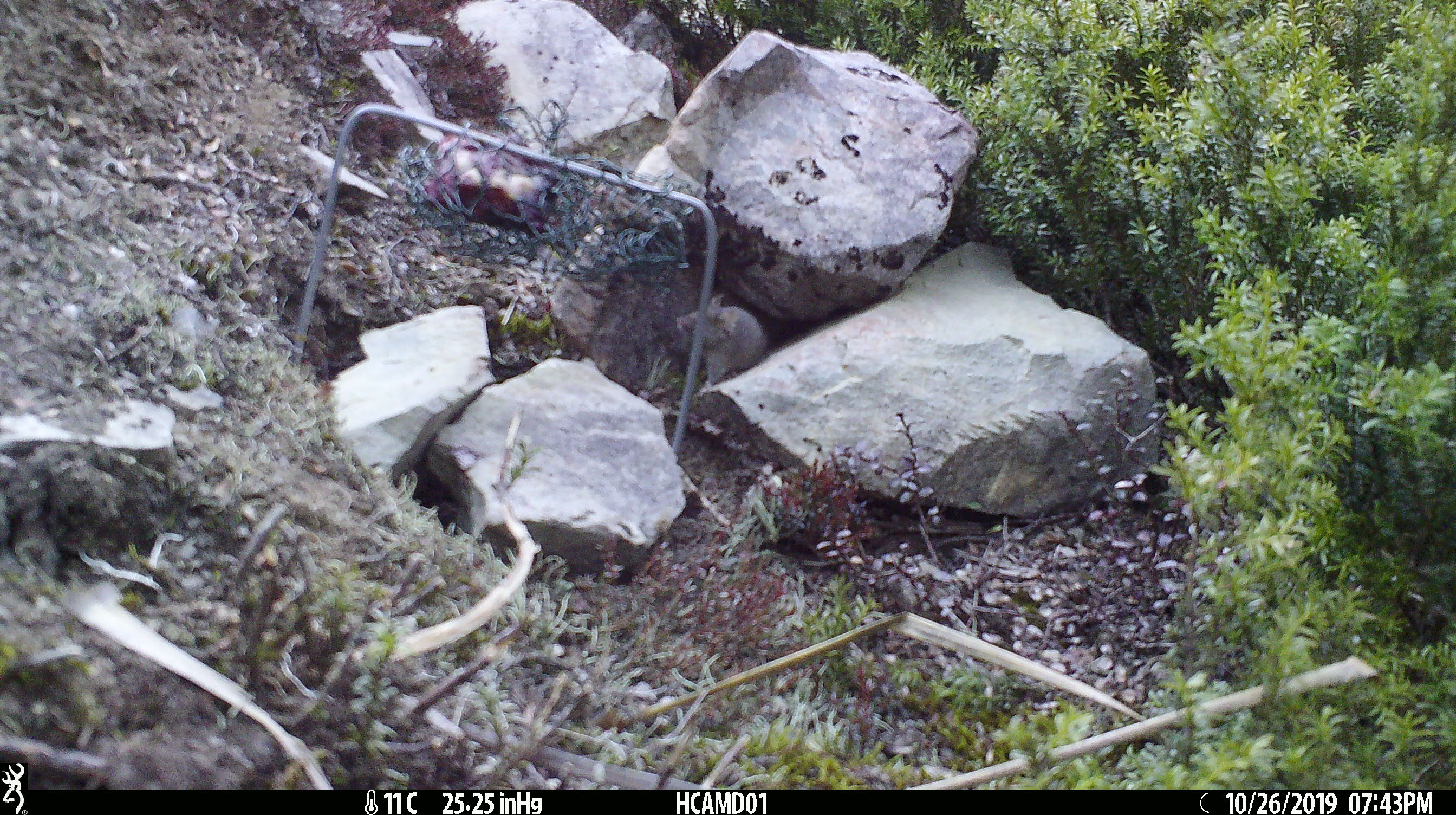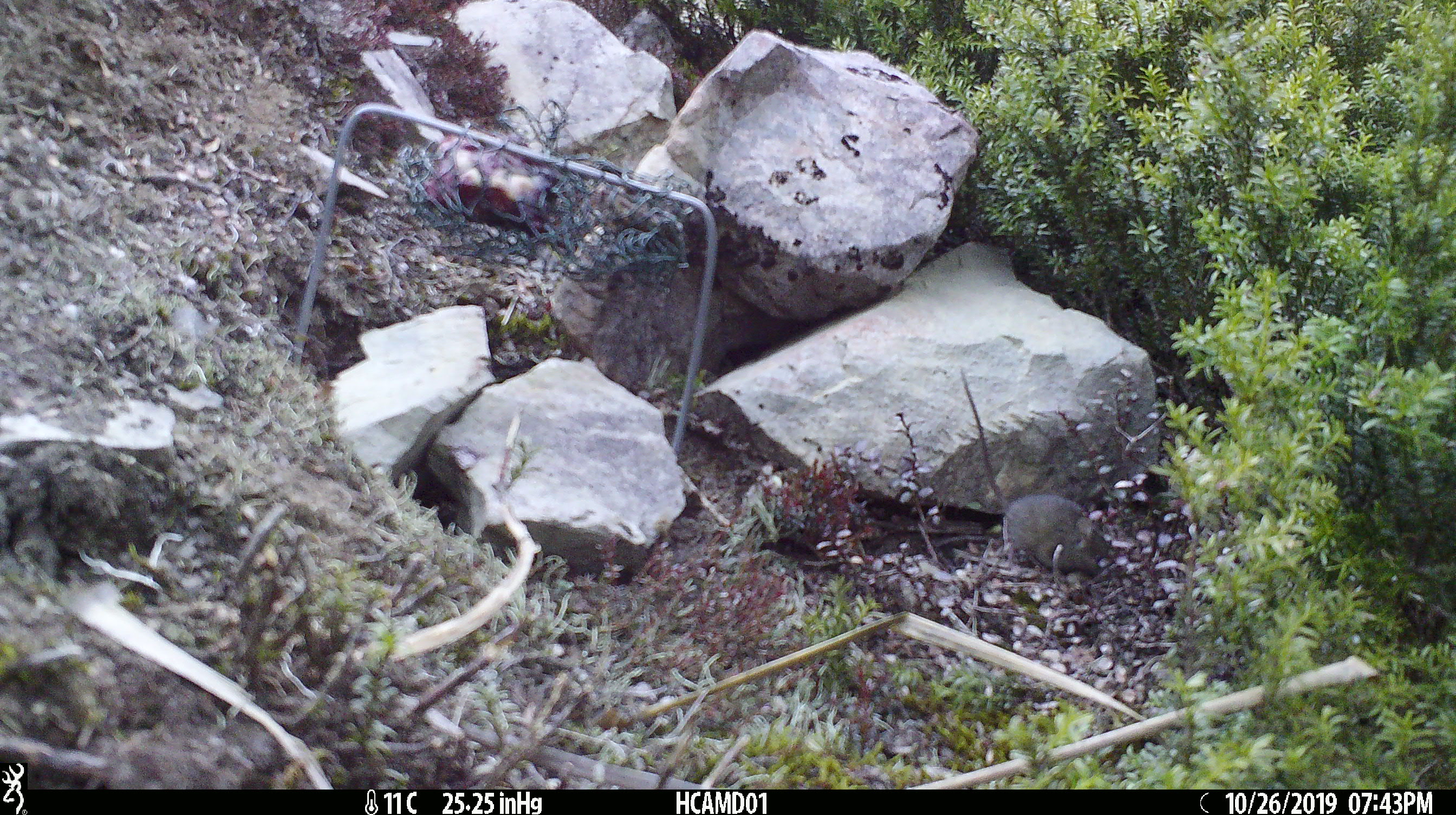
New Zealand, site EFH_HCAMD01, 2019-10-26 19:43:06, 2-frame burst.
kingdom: Animalia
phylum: Chordata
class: Mammalia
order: Rodentia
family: Muridae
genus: Mus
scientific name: Mus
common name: mouse